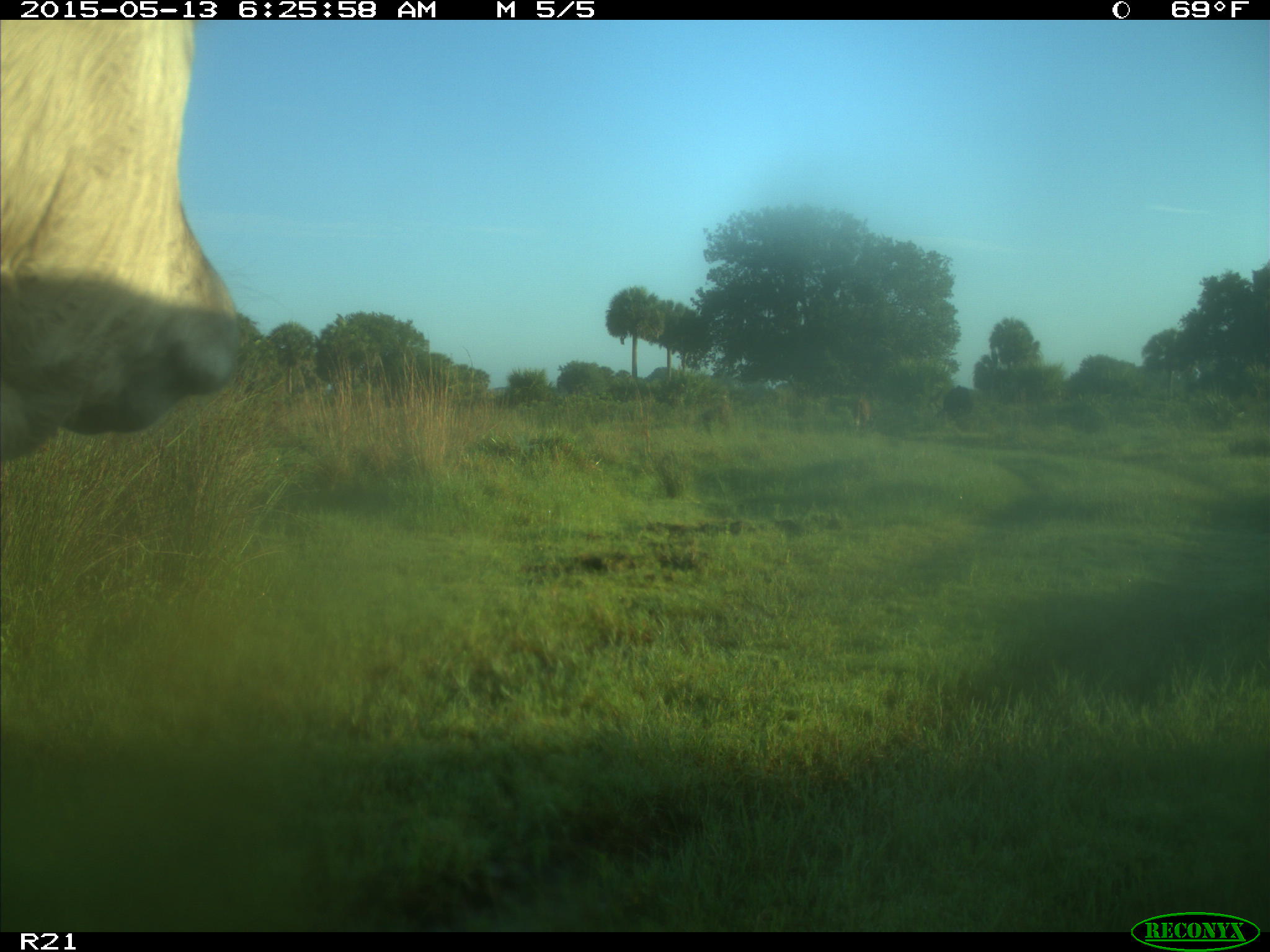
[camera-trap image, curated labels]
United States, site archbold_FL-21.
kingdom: Animalia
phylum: Chordata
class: Mammalia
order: Artiodactyla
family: Bovidae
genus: Bos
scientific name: Bos taurus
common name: domestic cow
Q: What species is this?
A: Bos taurus (domestic cow).